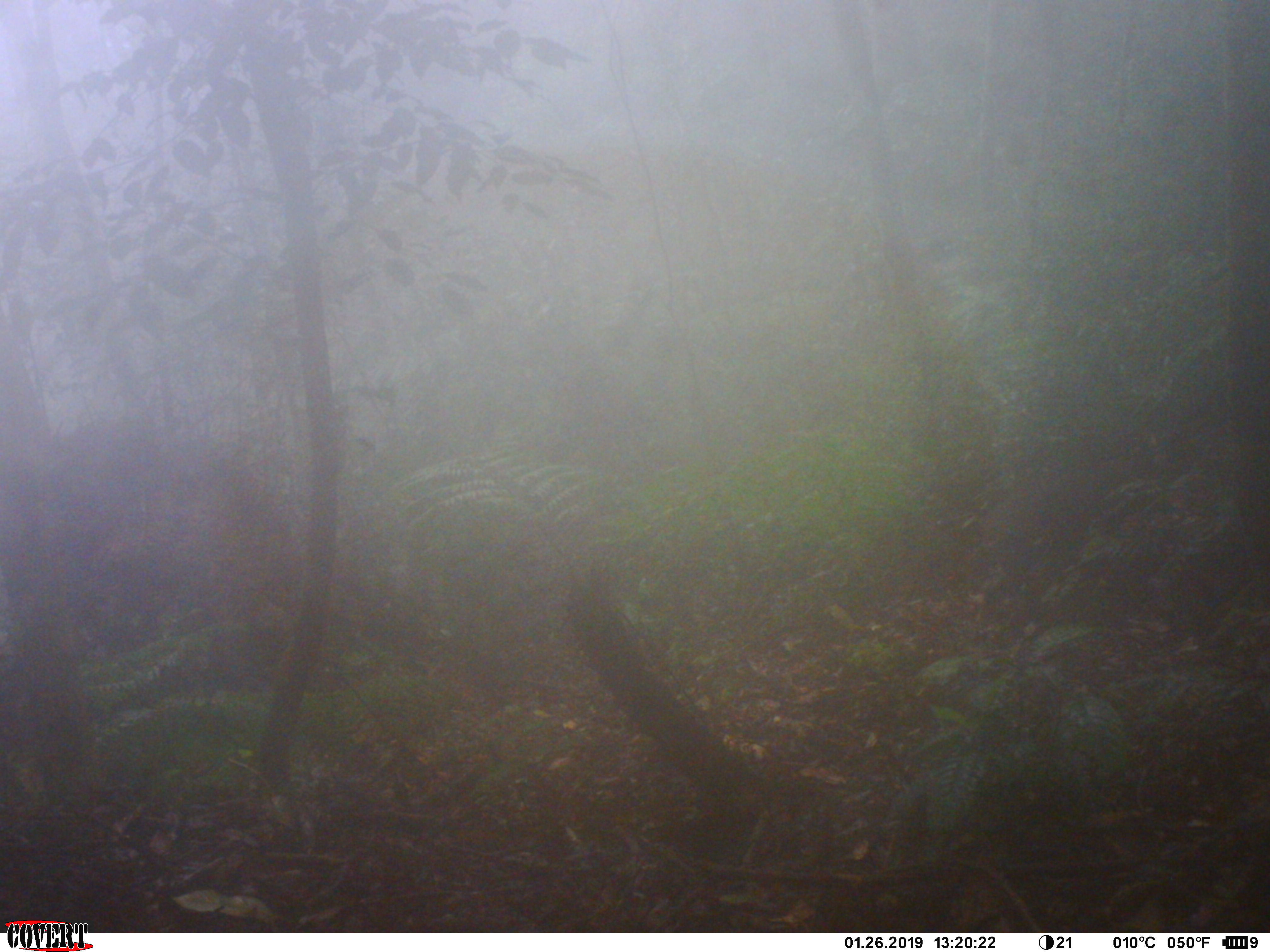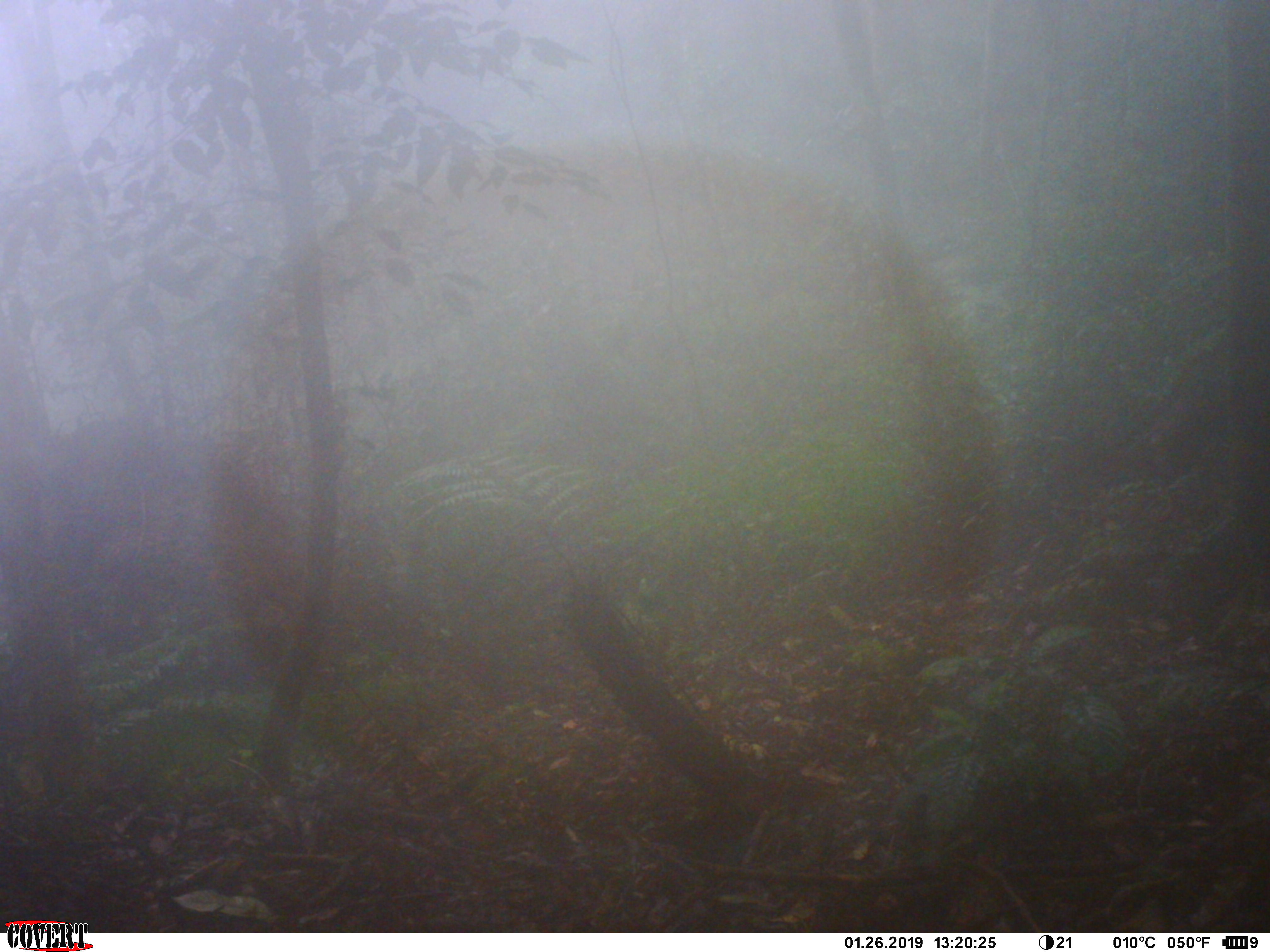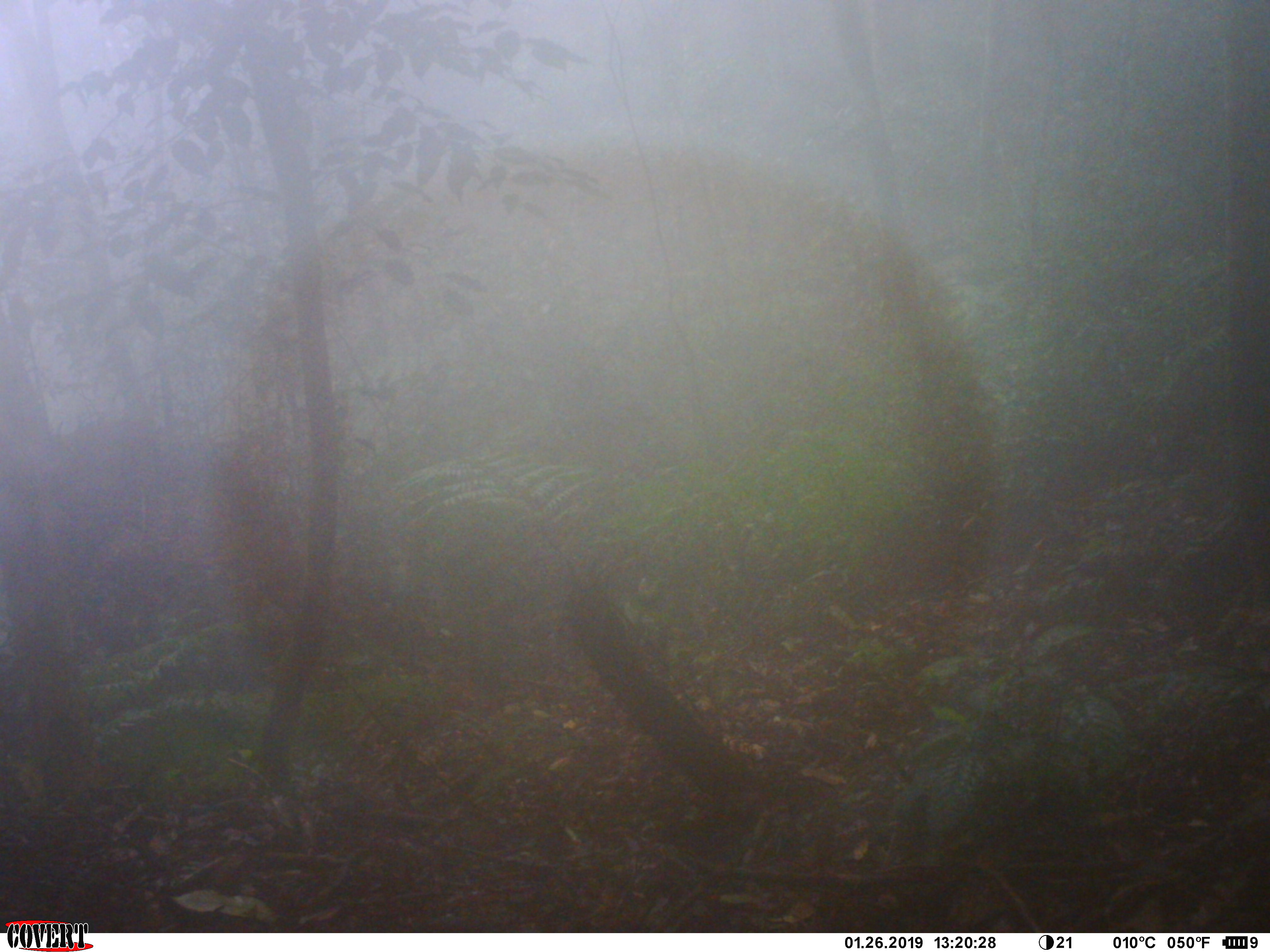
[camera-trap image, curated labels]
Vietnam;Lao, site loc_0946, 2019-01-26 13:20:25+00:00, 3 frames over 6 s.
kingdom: Animalia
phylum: Chordata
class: Mammalia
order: Artiodactyla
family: Bovidae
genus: Capricornis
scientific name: Capricornis sumatraensis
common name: chinese serow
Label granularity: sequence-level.